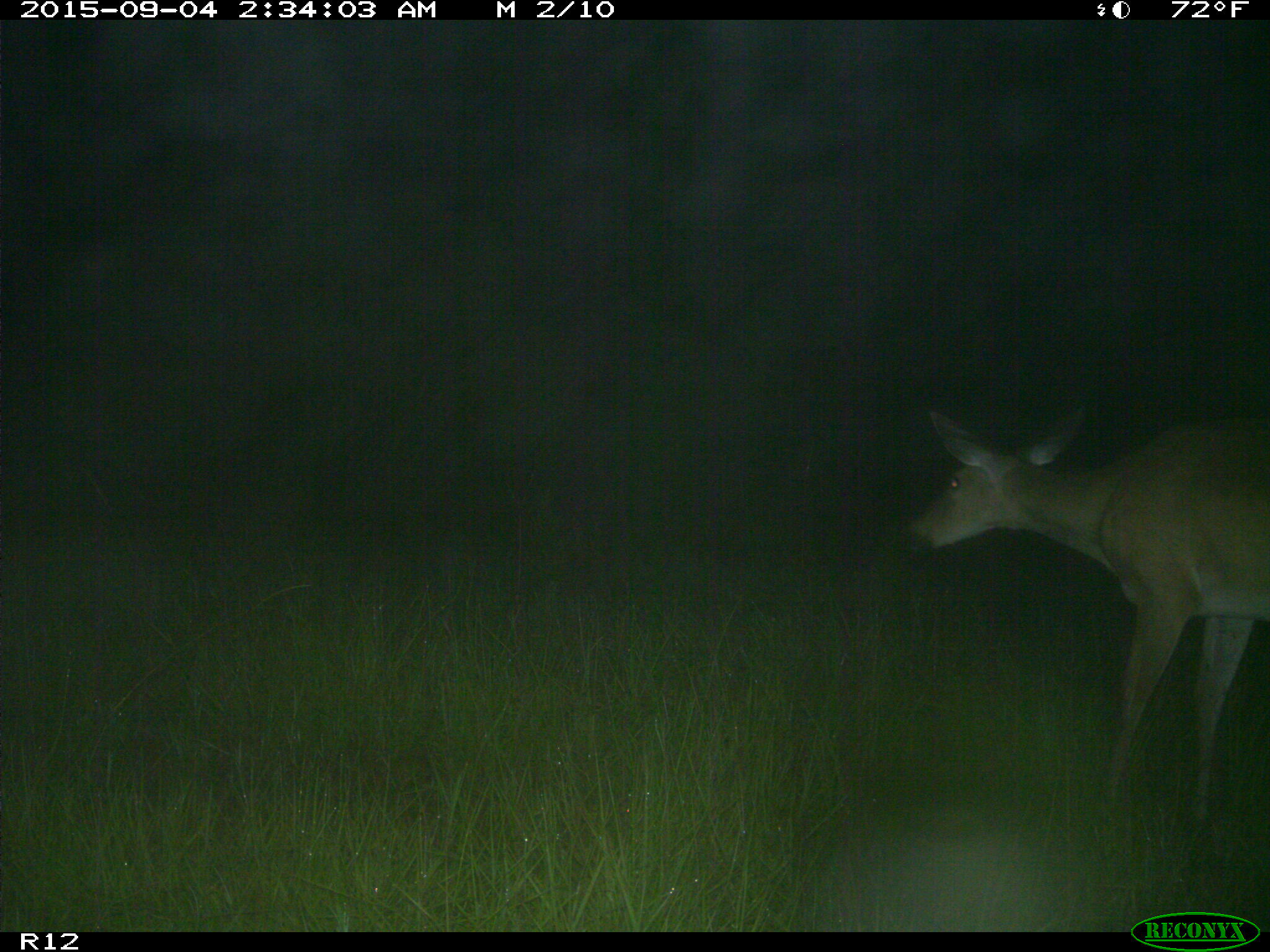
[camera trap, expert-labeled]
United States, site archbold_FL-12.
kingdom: Animalia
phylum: Chordata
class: Mammalia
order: Artiodactyla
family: Cervidae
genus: Odocoileus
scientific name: Odocoileus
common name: deer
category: unidentified deer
Unidentified deer (deer) (Odocoileus).